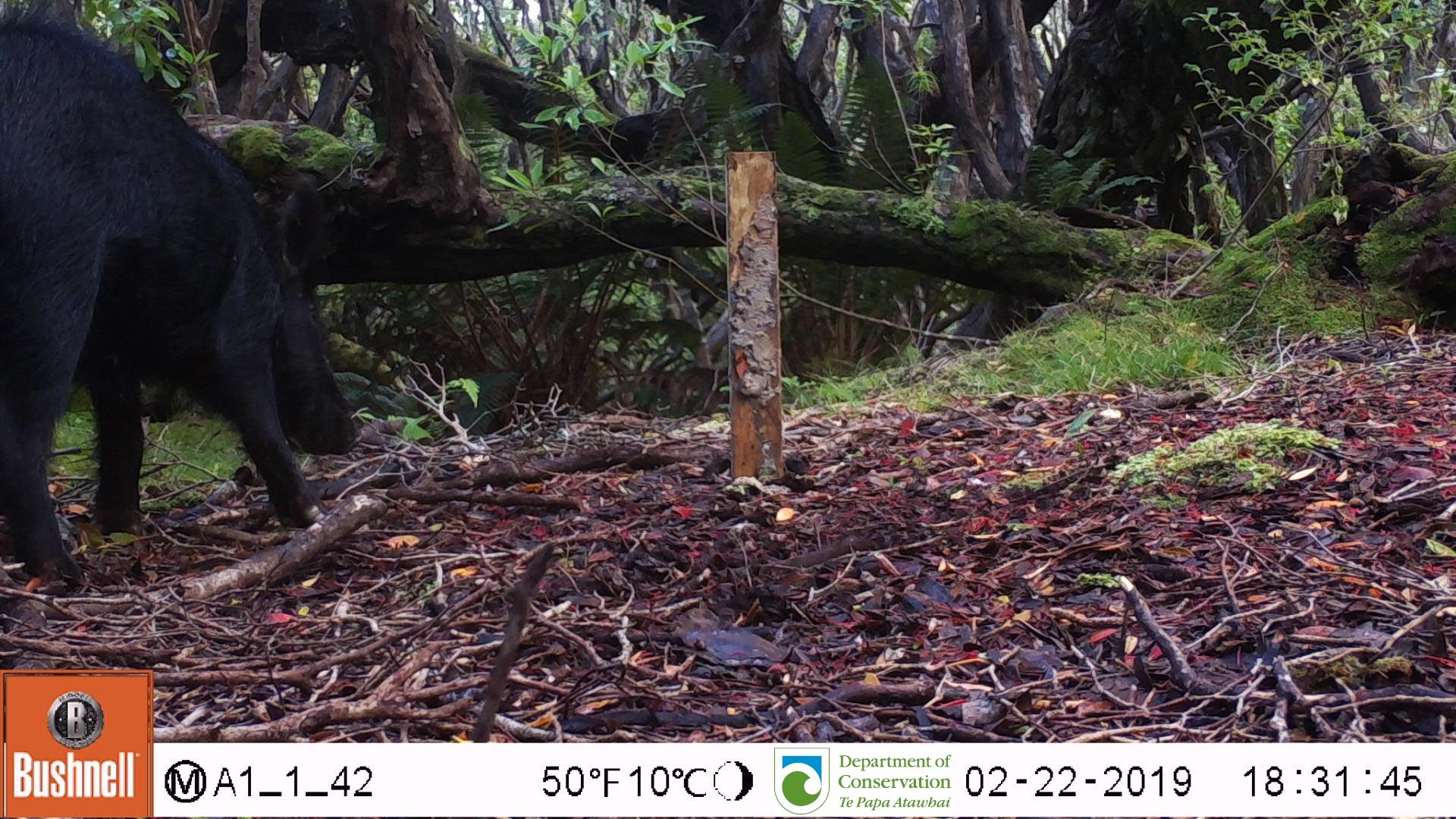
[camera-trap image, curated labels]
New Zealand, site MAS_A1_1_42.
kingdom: Animalia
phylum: Chordata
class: Mammalia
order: Artiodactyla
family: Suidae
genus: Sus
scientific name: Sus scrofa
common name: pig